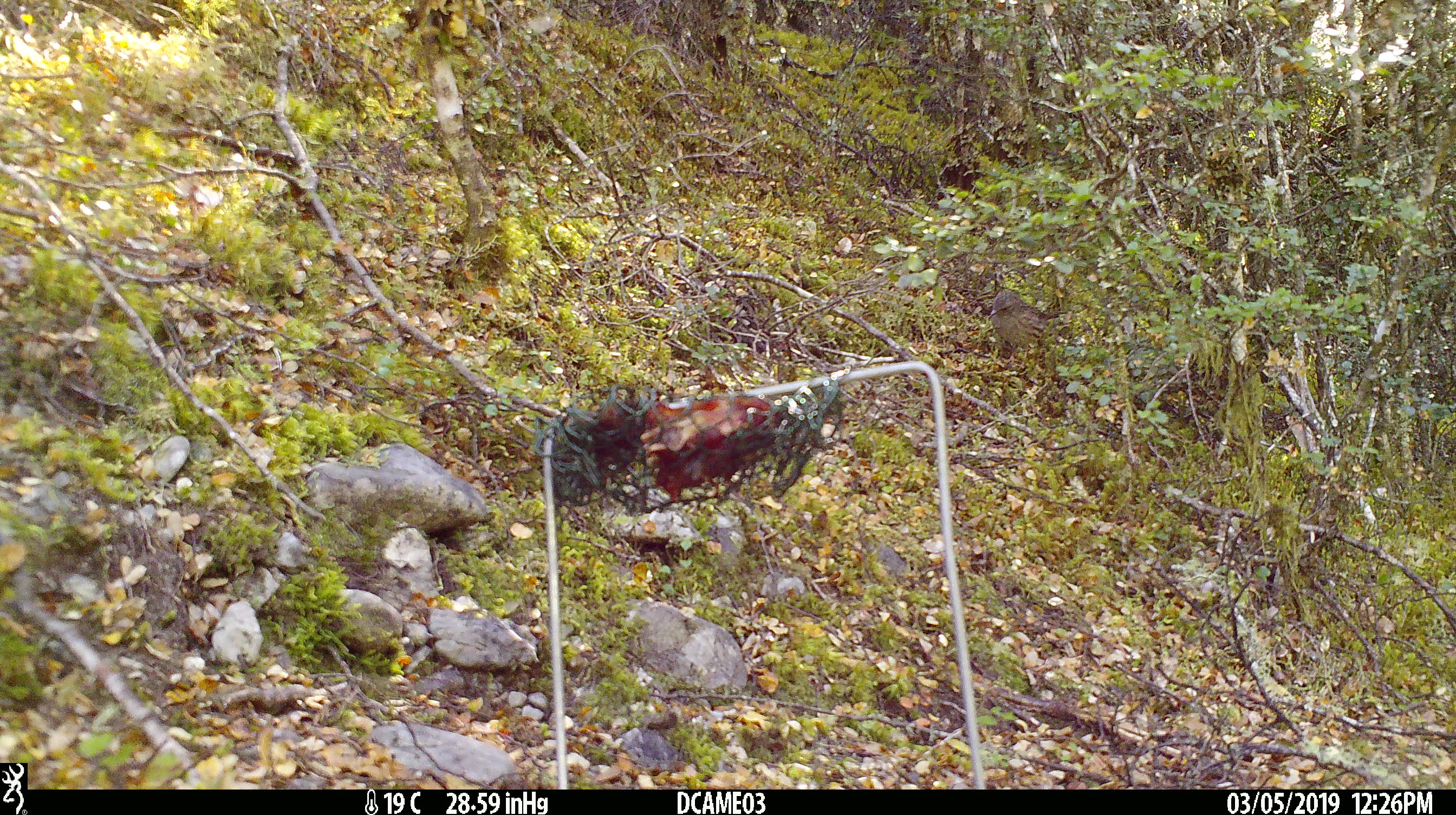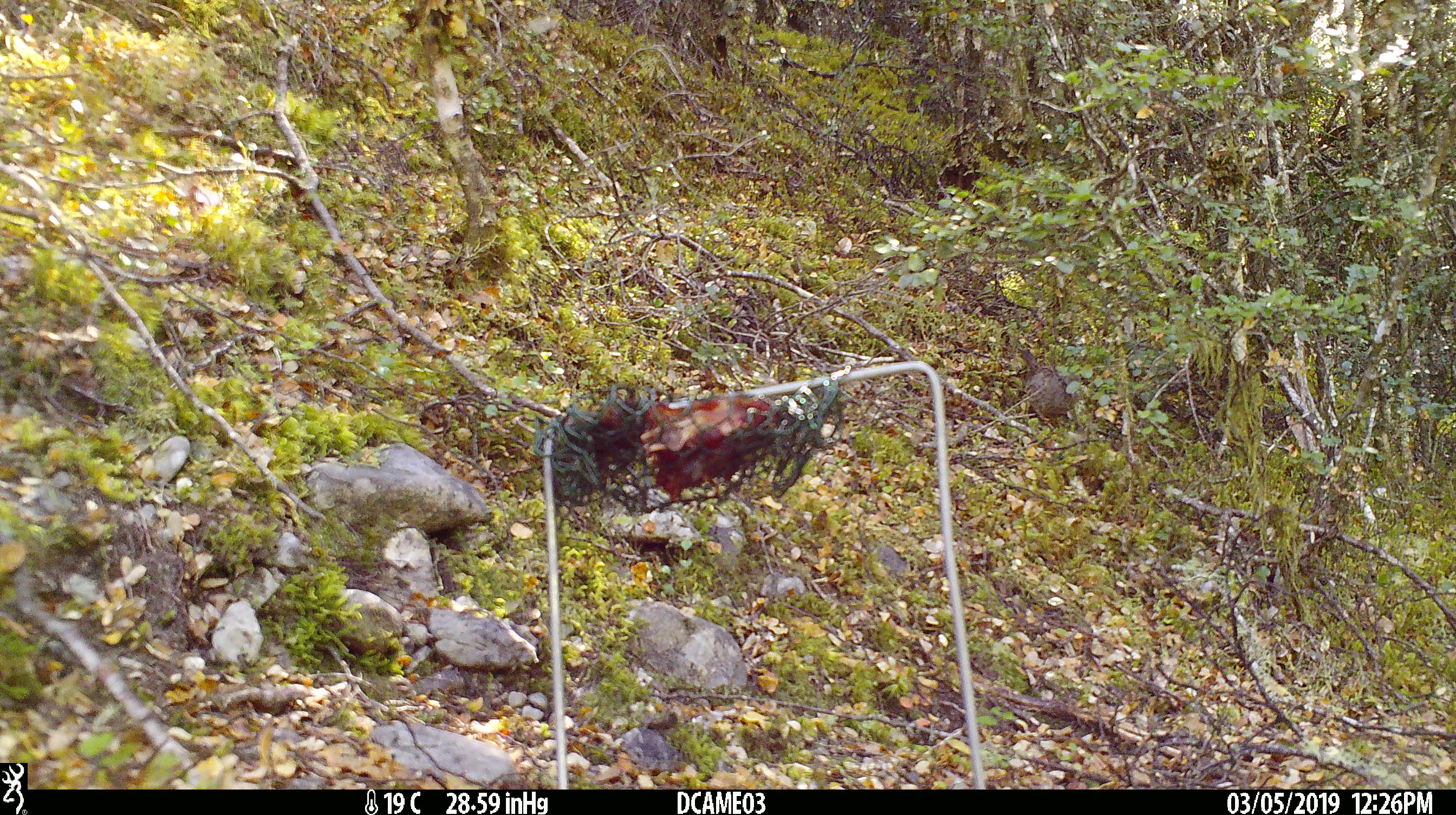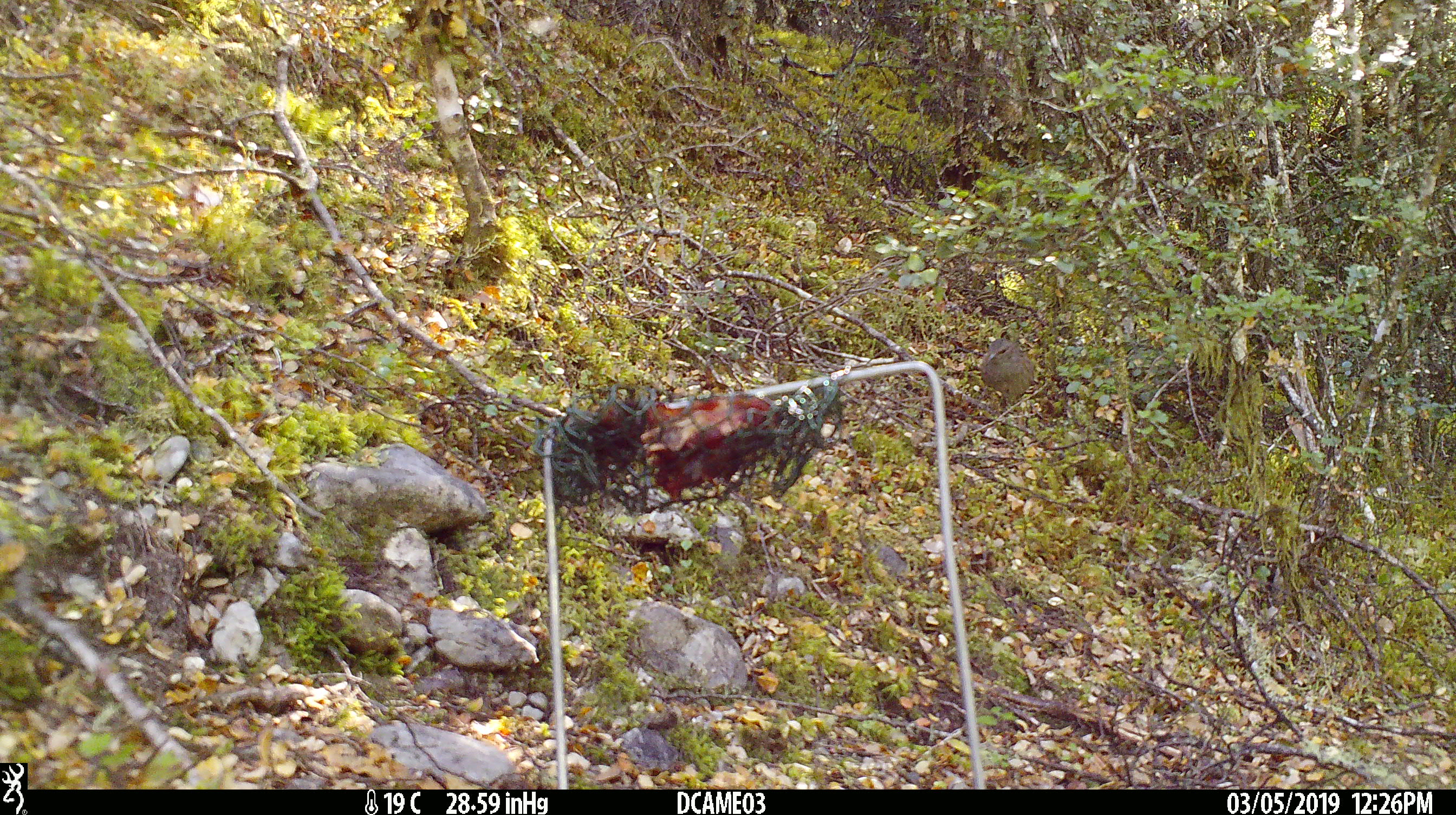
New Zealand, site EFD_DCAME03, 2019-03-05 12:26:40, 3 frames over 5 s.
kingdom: Animalia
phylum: Chordata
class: Aves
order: Passeriformes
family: Prunellidae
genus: Prunella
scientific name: Prunella modularis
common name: dunnock